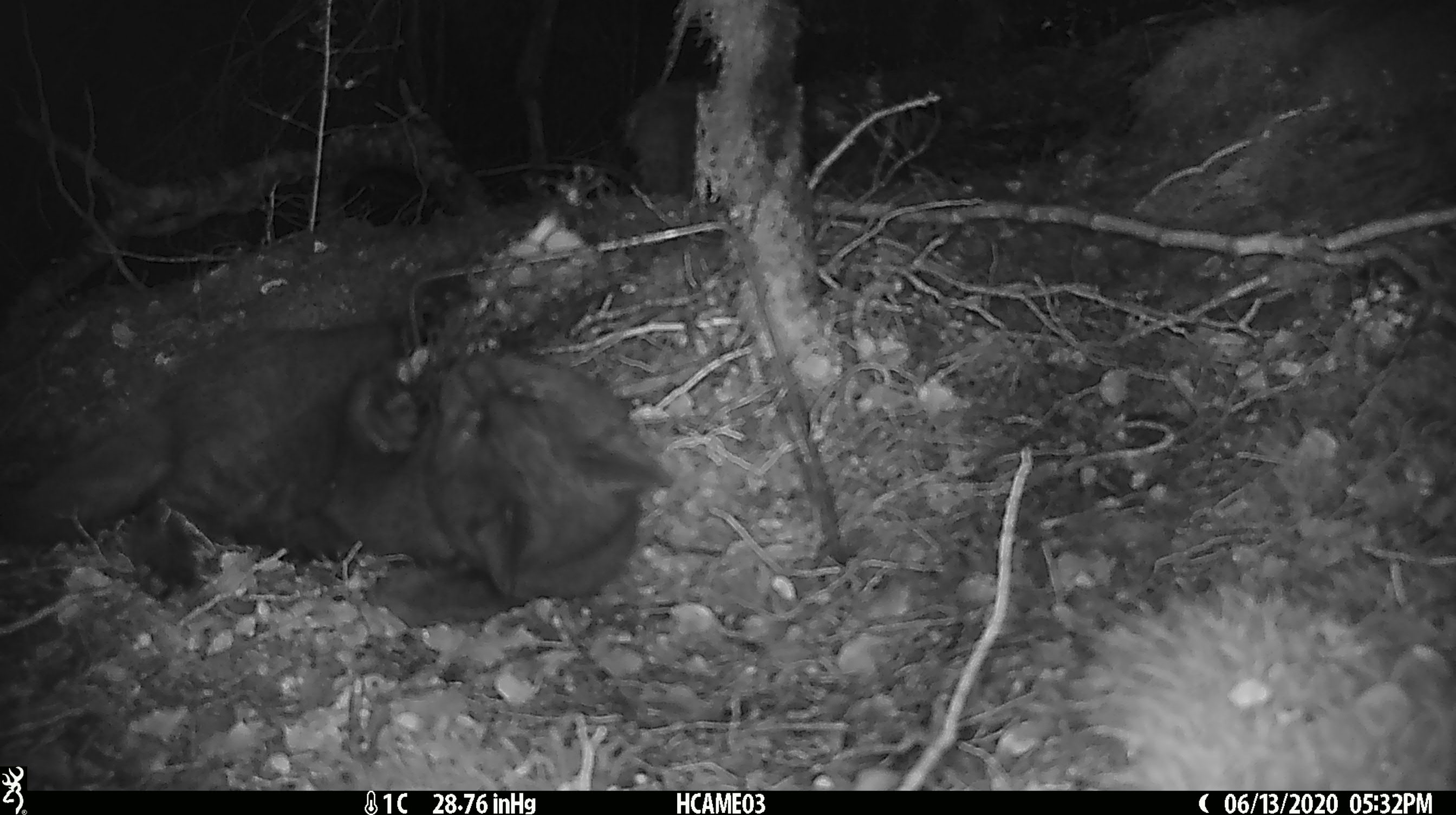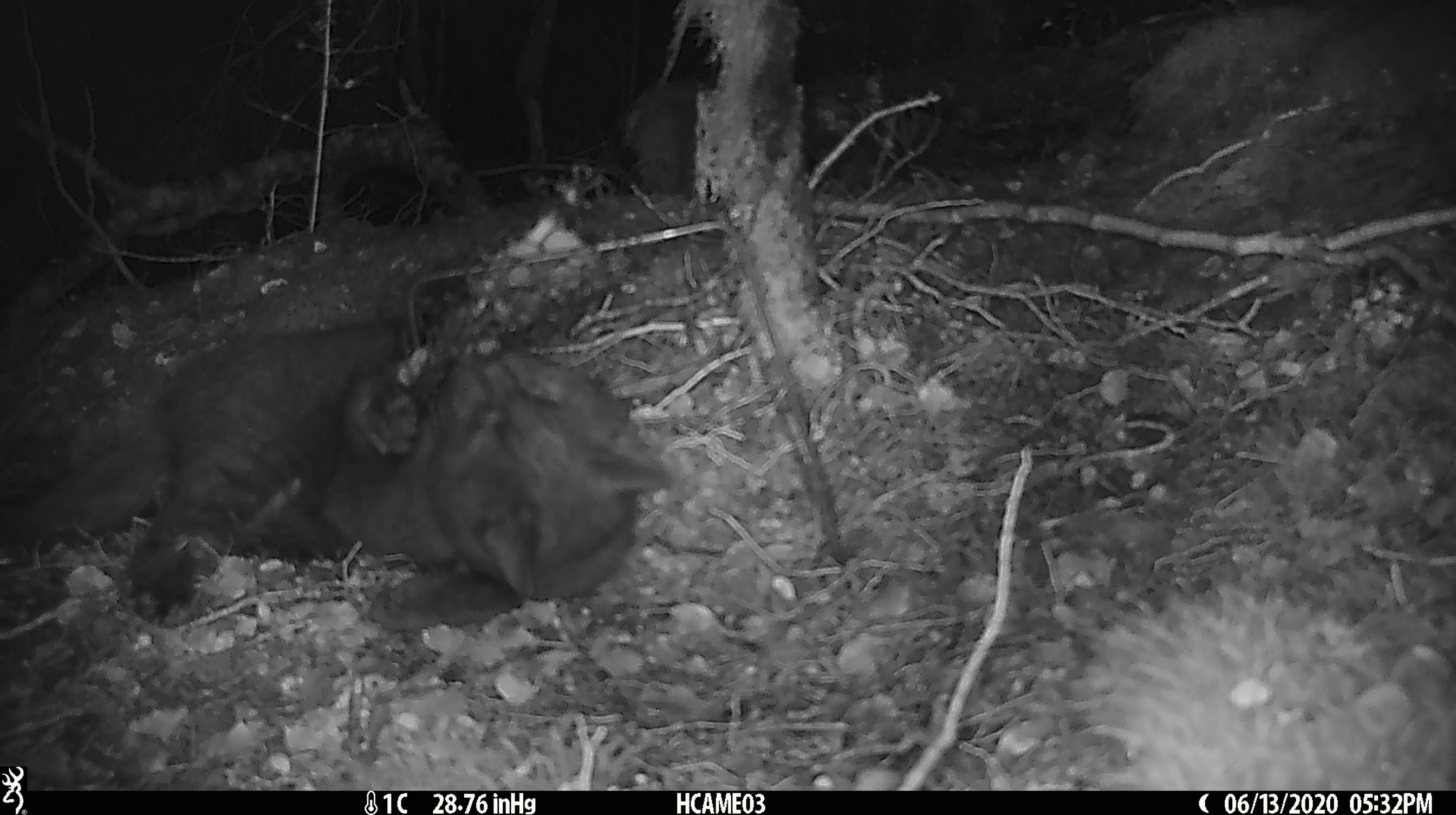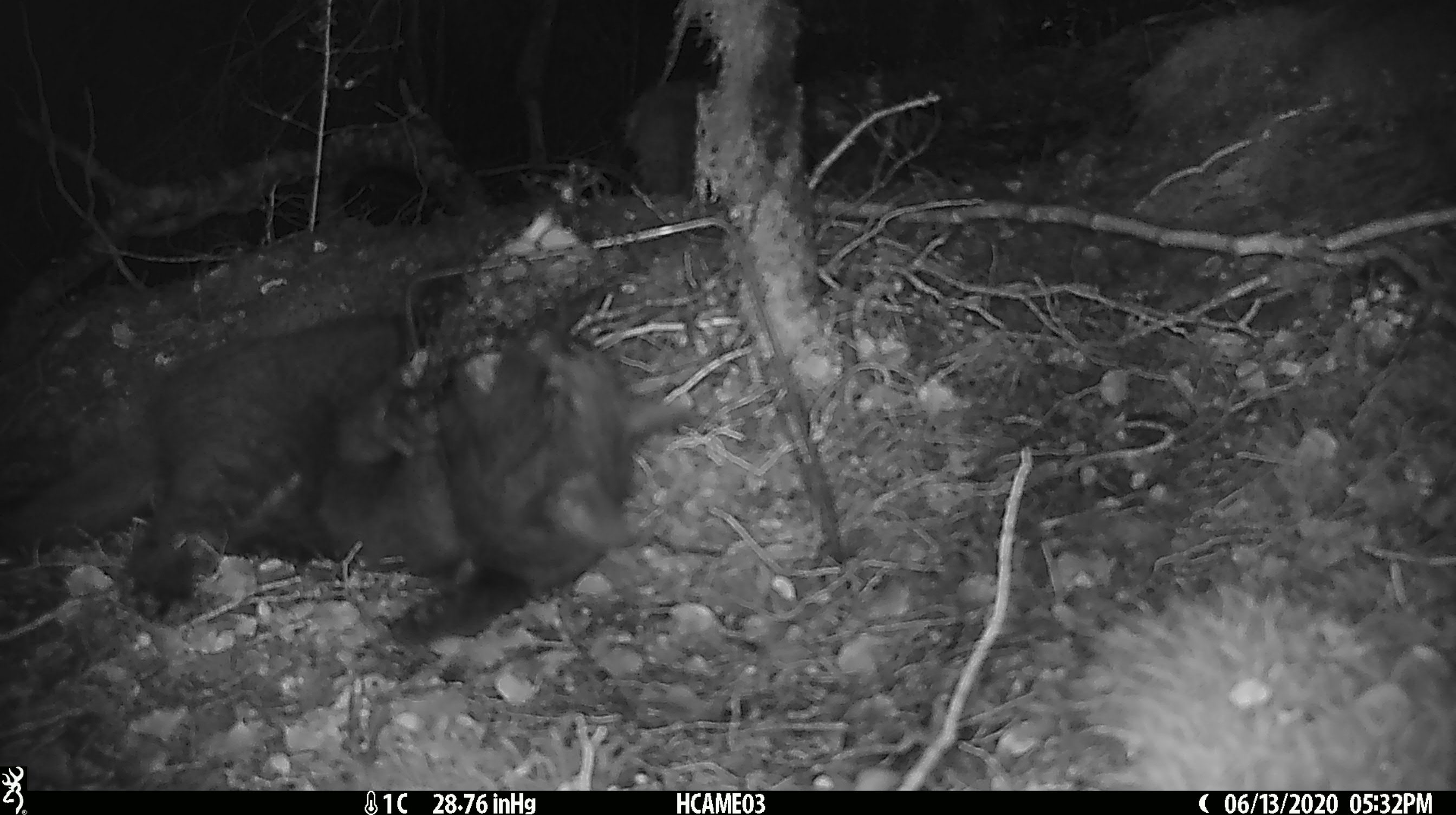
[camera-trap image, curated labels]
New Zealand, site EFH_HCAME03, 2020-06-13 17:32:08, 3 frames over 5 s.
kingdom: Animalia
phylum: Chordata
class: Mammalia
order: Carnivora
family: Felidae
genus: Felis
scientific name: Felis catus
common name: domestic cat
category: cat